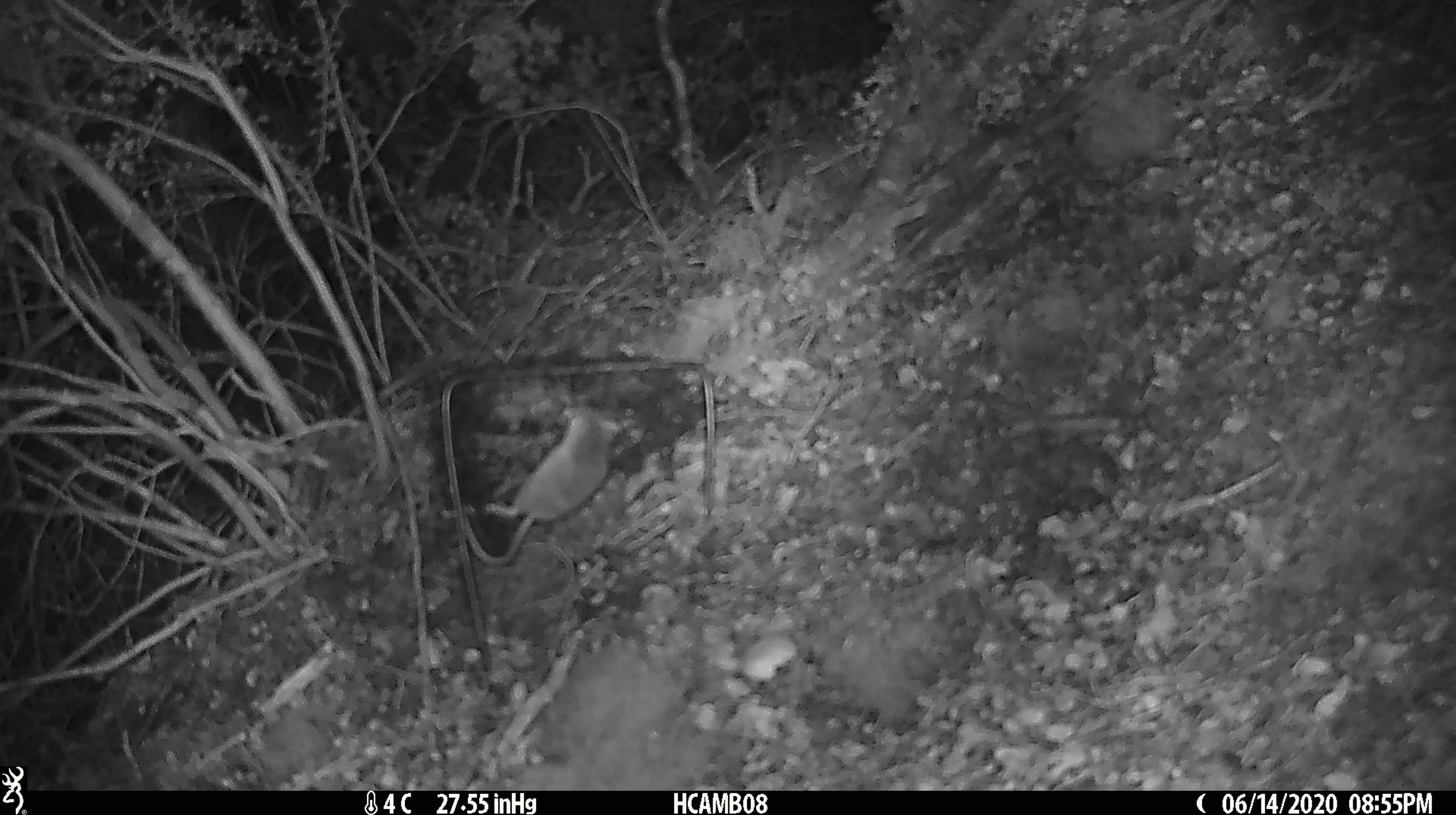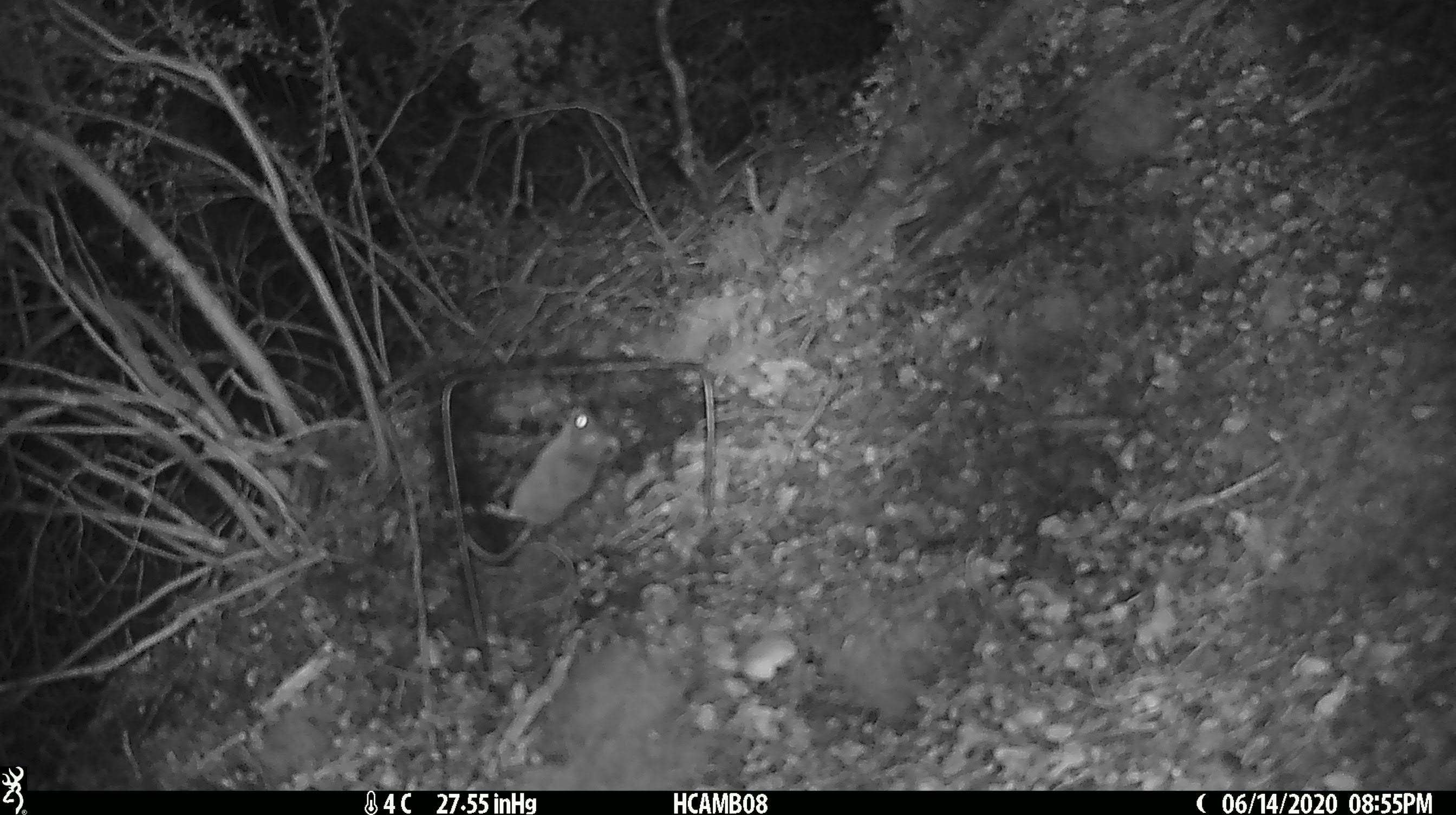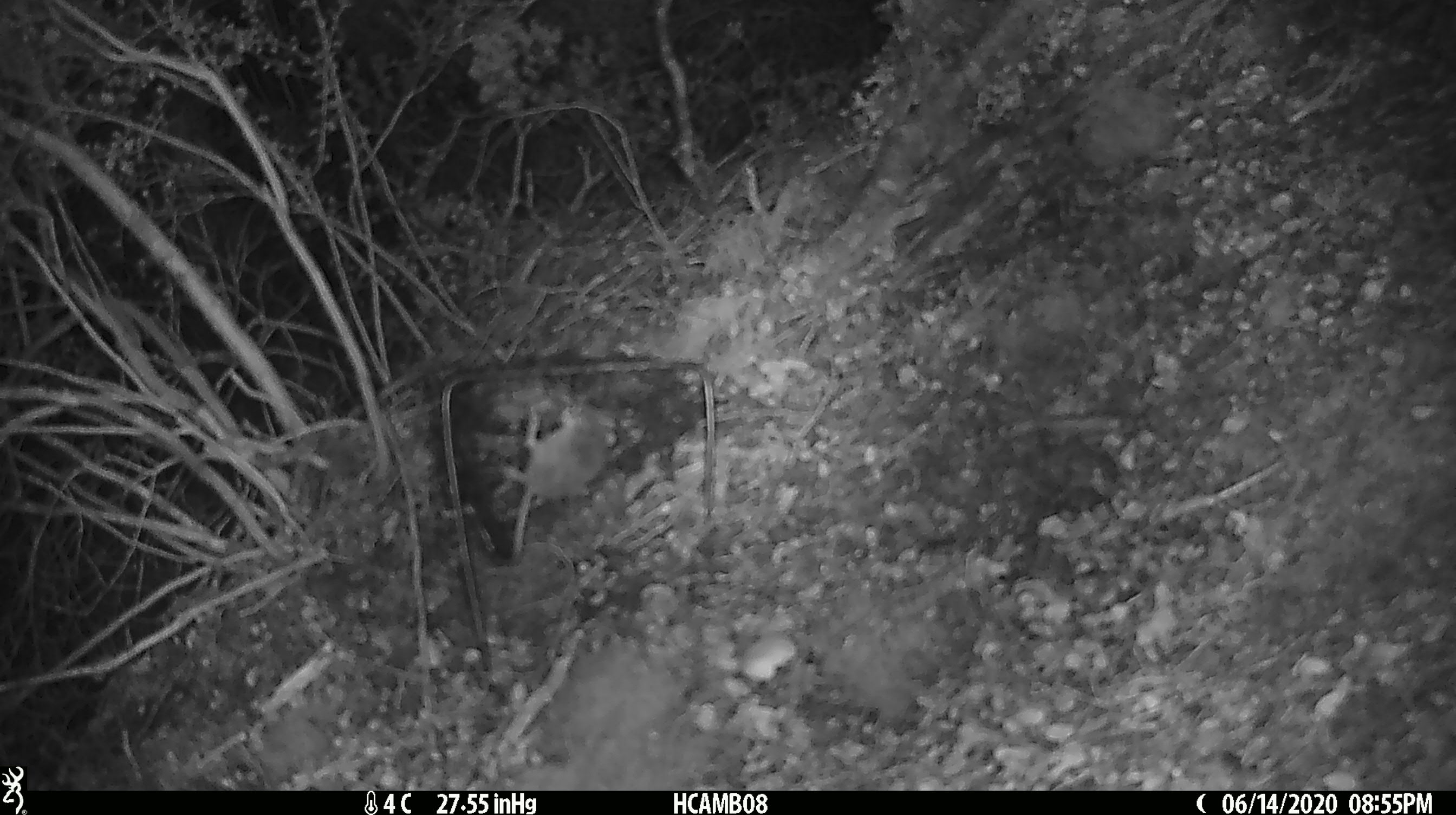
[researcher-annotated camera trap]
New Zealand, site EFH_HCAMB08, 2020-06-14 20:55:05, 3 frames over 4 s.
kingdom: Animalia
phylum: Chordata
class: Mammalia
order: Rodentia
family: Muridae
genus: Mus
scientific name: Mus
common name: mouse